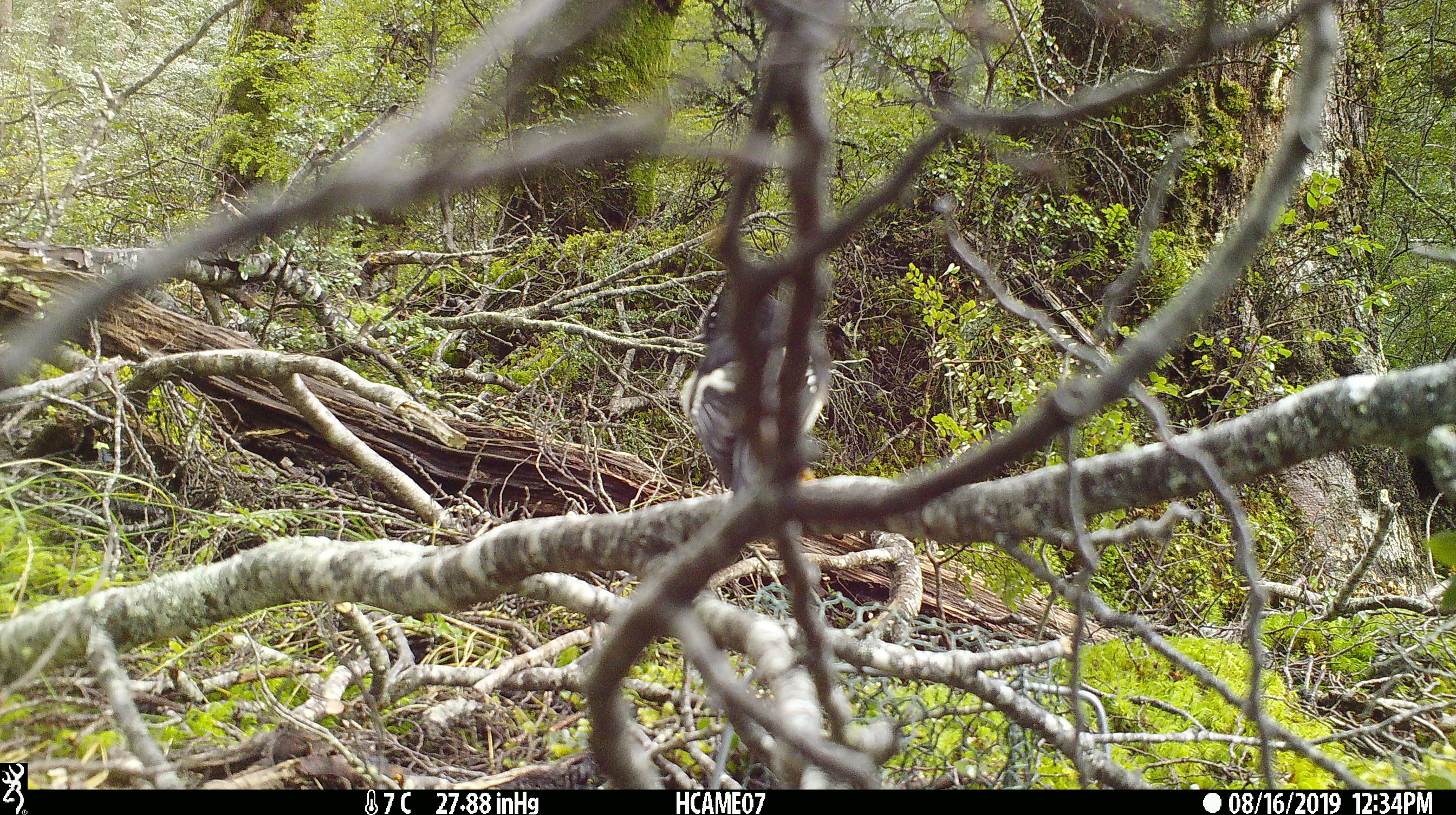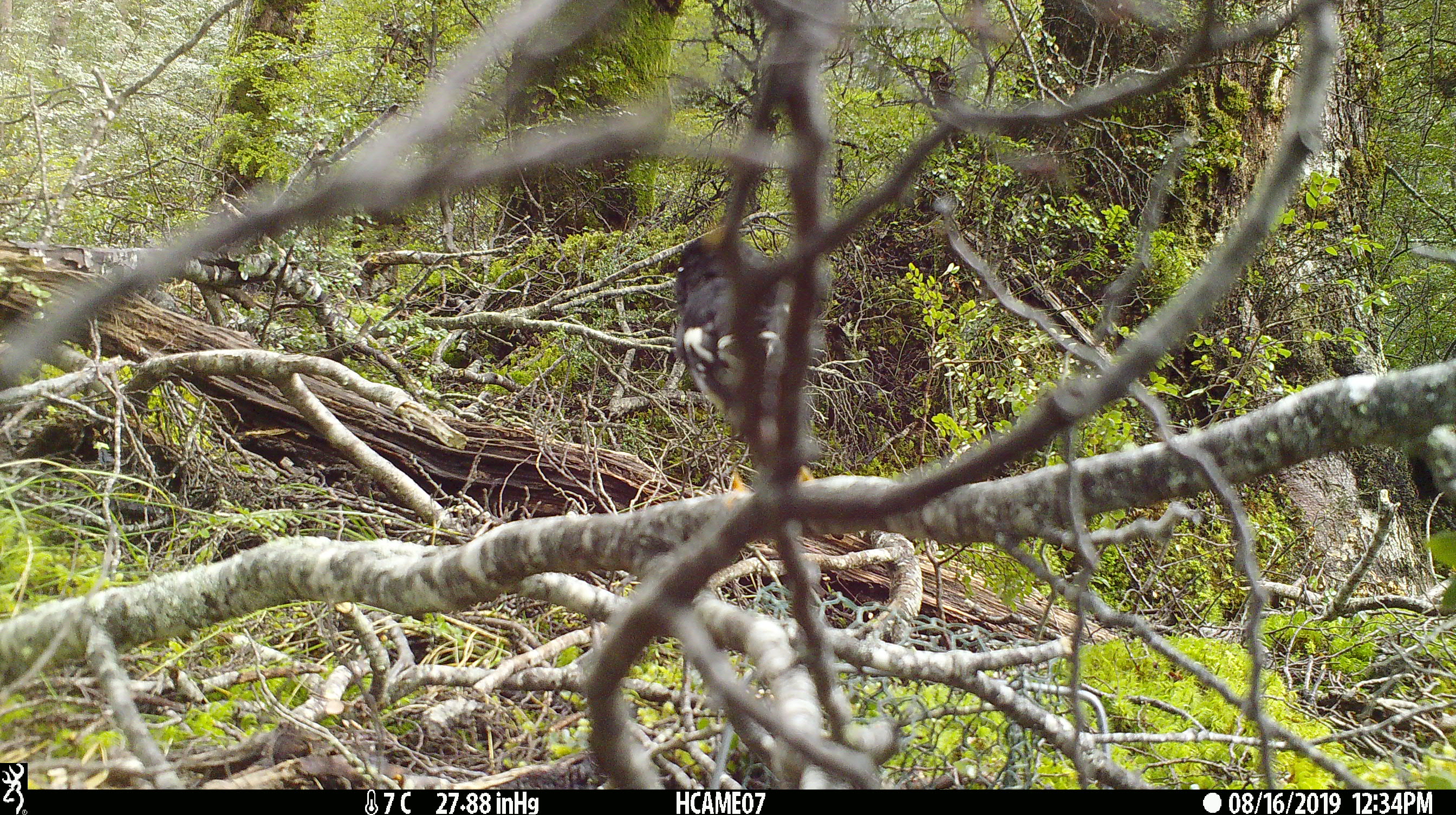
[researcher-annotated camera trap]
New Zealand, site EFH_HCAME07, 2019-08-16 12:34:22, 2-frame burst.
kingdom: Animalia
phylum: Chordata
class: Aves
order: Passeriformes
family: Petroicidae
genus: Petroica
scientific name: Petroica macrocephala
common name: tomtit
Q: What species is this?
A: Tomtit (Petroica macrocephala).